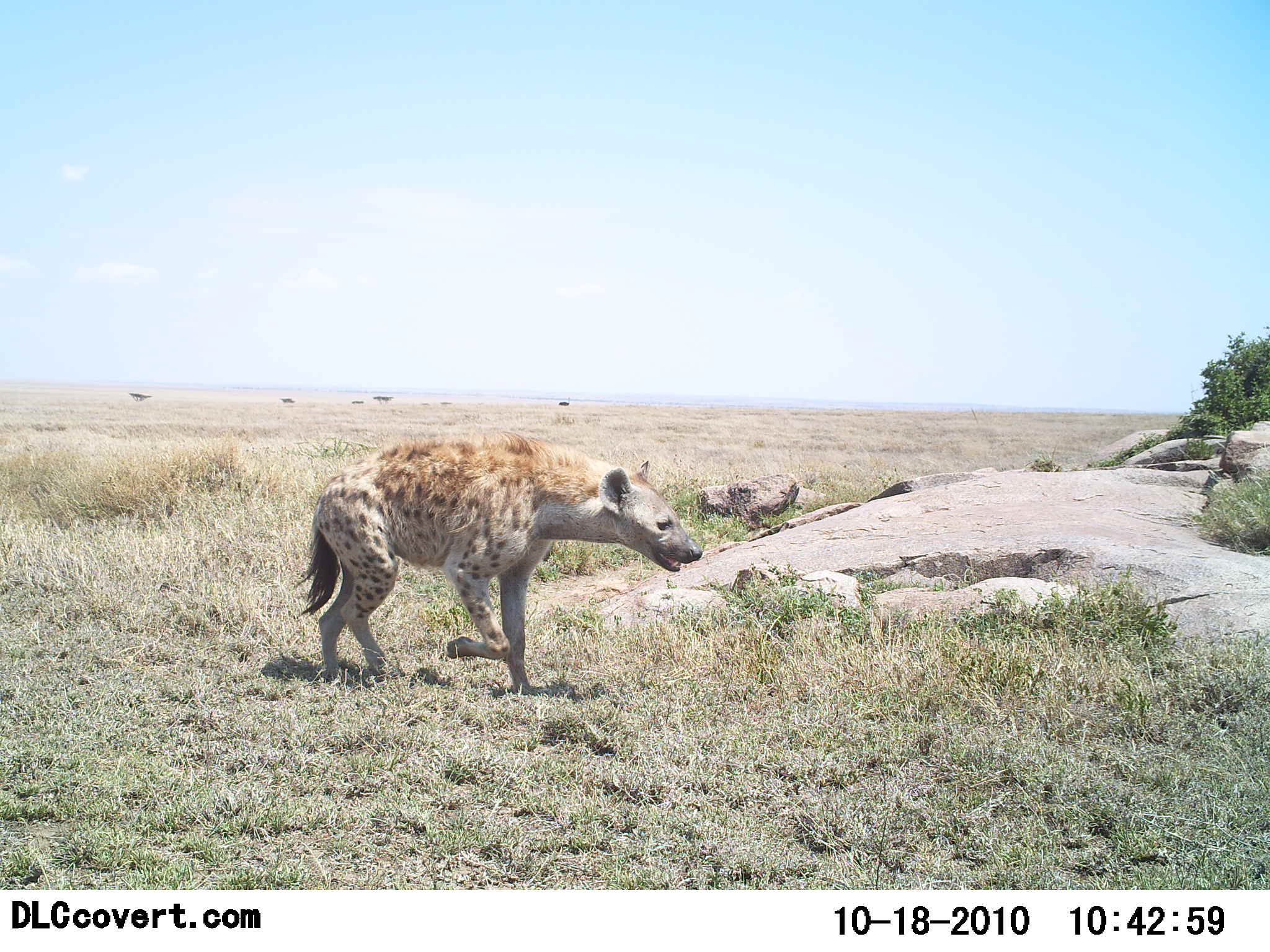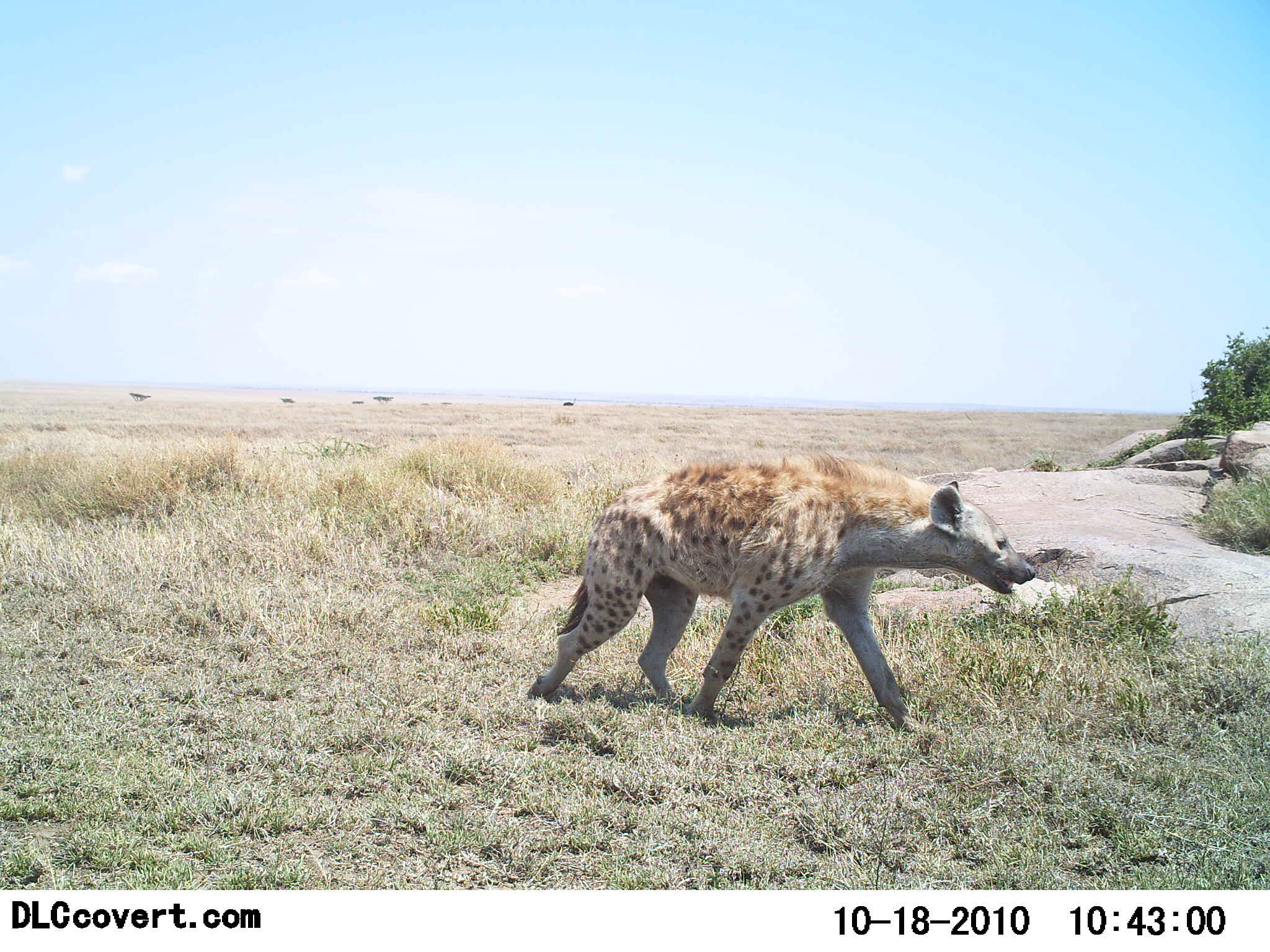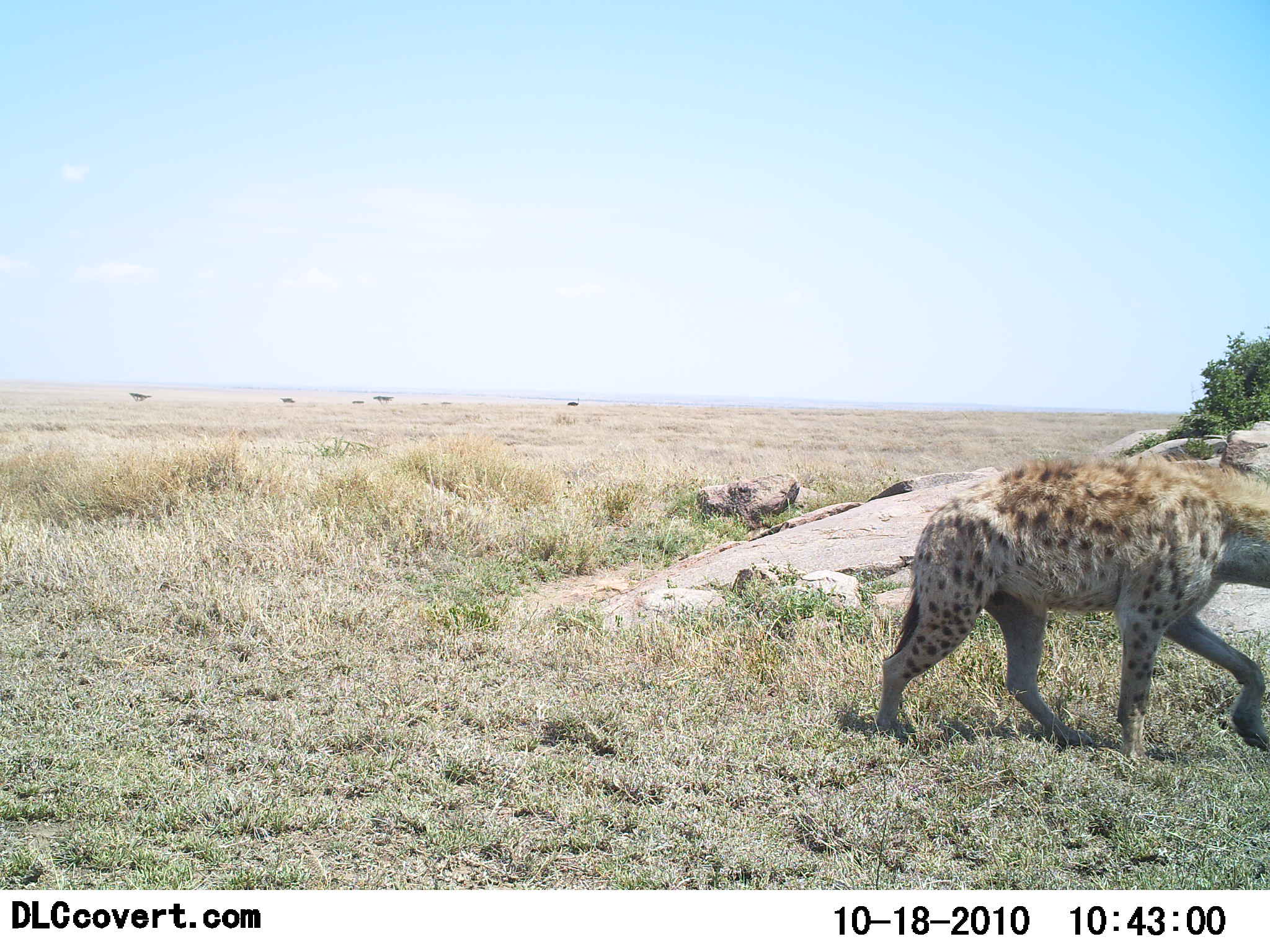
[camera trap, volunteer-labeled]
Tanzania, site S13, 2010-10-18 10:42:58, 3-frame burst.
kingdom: Animalia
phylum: Chordata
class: Mammalia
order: Carnivora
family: Hyaenidae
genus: Crocuta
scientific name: Crocuta crocuta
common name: spotted hyena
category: hyenaspotted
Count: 1.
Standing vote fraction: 0%.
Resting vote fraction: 0%.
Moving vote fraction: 100%.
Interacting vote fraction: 0%.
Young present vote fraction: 0%.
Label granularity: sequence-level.